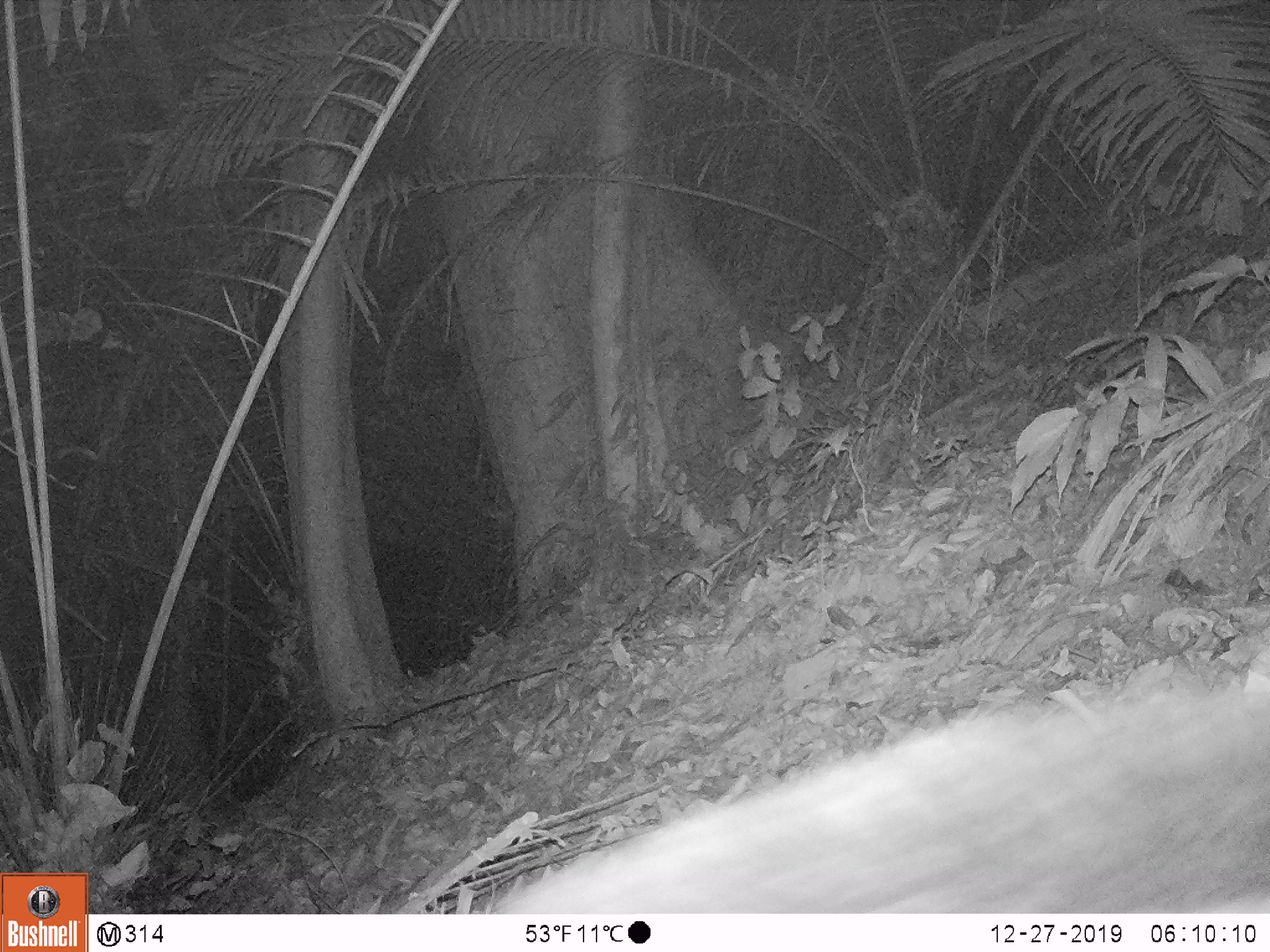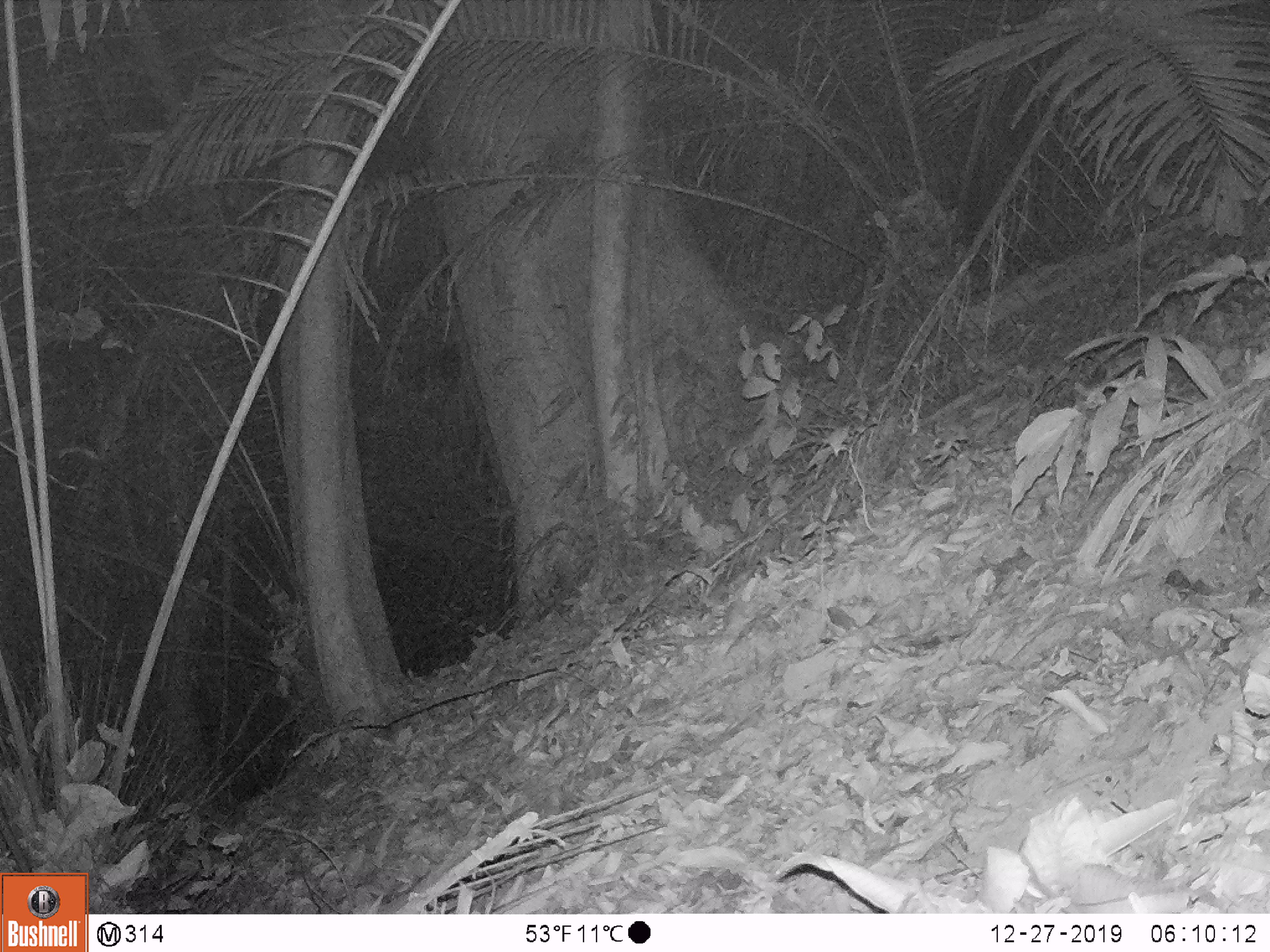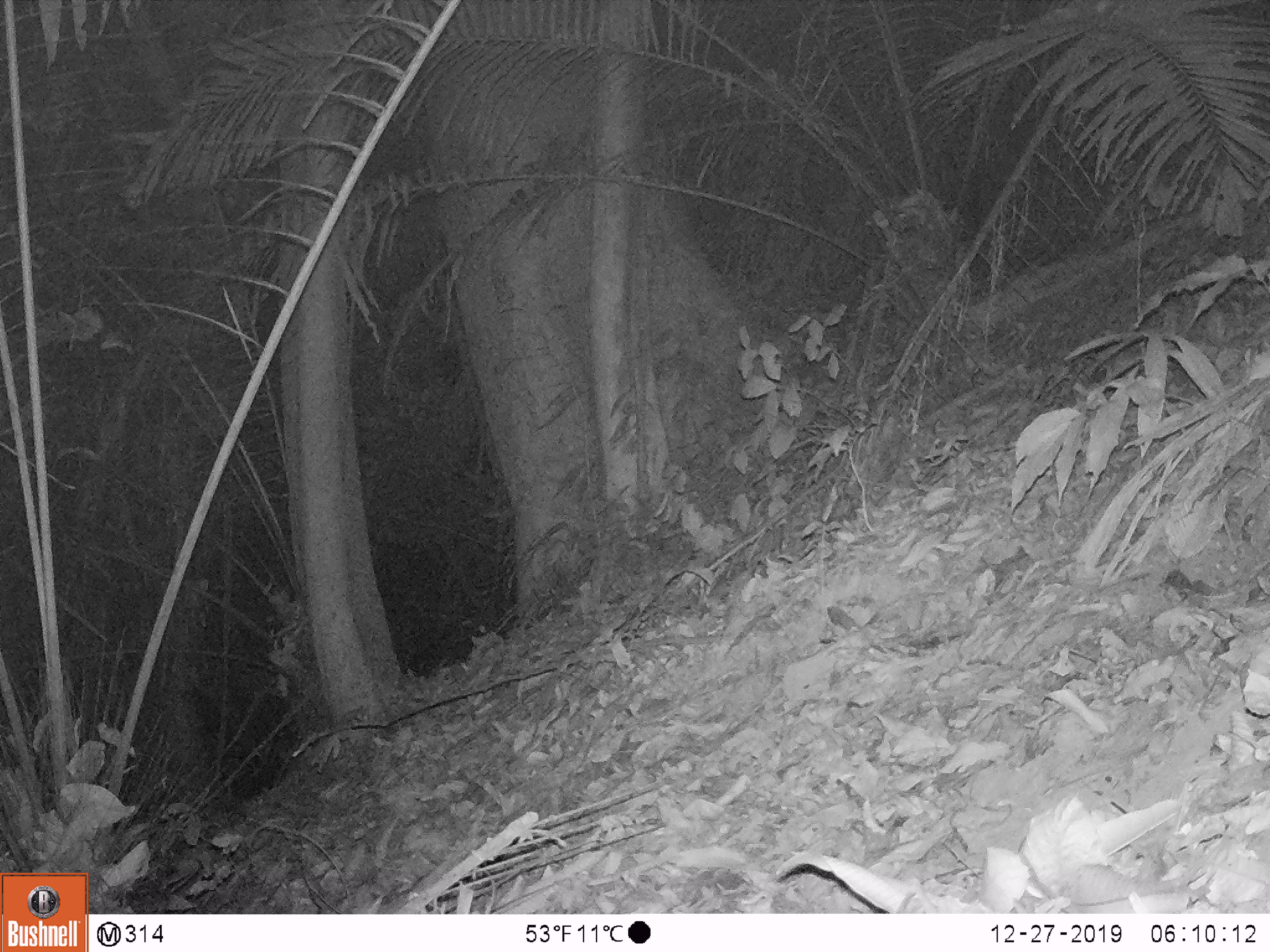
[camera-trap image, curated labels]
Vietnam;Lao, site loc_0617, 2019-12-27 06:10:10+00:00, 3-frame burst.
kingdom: Animalia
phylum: Chordata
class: Mammalia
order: Artiodactyla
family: Suidae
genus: Sus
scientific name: Sus scrofa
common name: eurasian wild pig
Eurasian wild pig (Sus scrofa). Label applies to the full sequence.